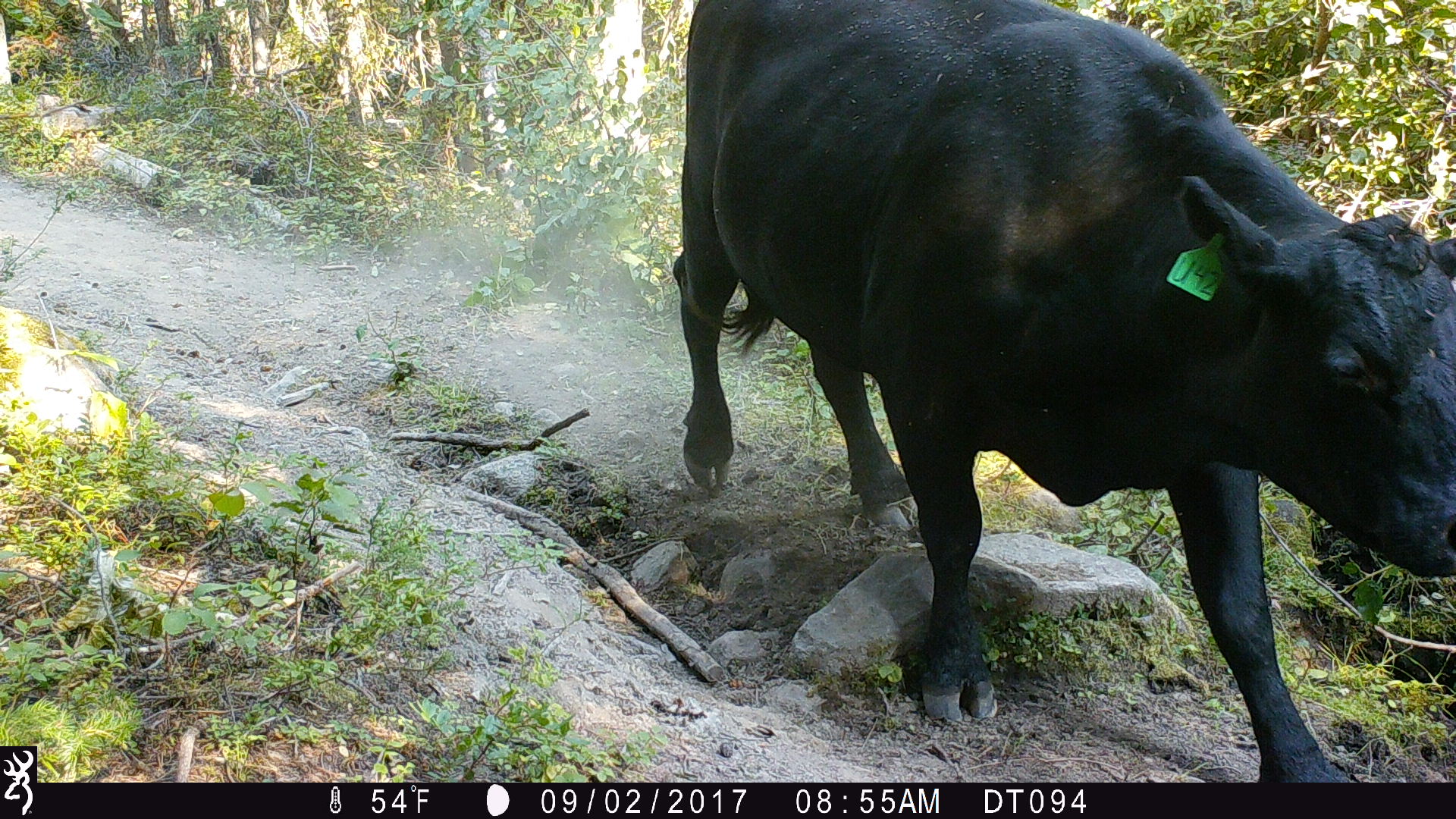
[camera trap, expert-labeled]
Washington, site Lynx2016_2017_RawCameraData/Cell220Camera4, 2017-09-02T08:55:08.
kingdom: Animalia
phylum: Chordata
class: Mammalia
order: Artiodactyla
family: Bovidae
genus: Bos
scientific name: Bos taurus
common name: domestic cattle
Domestic cattle (Bos taurus). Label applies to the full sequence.